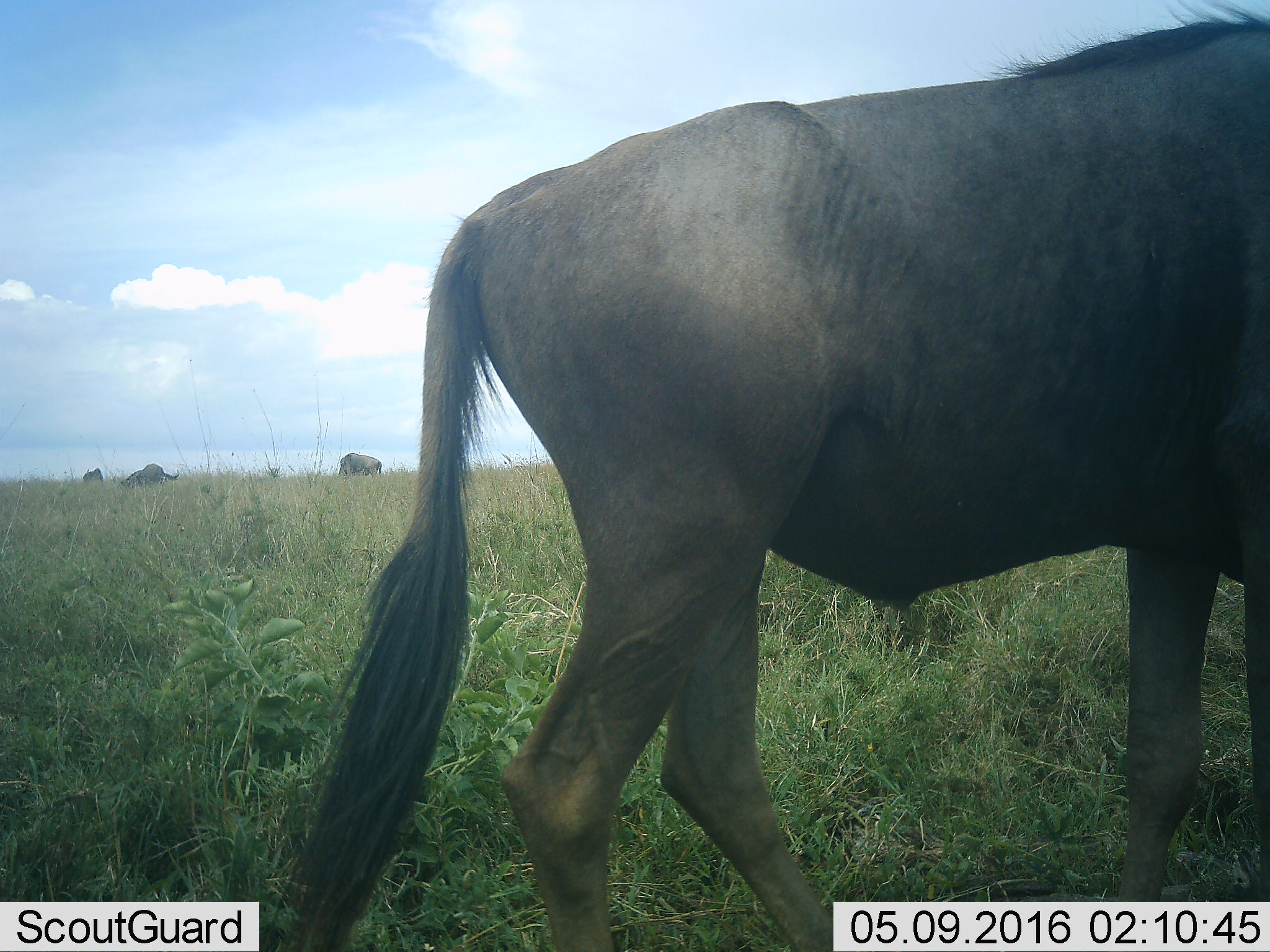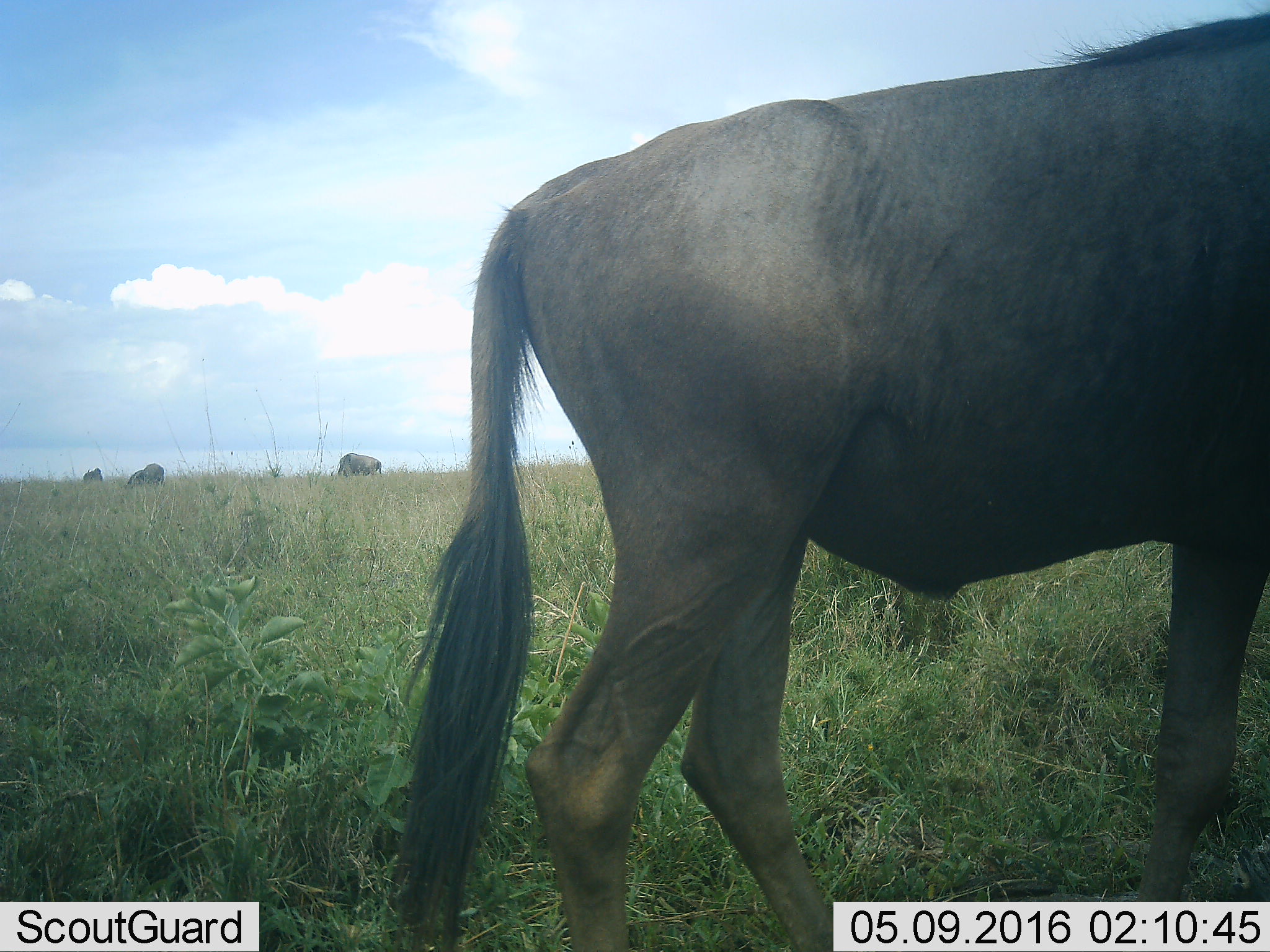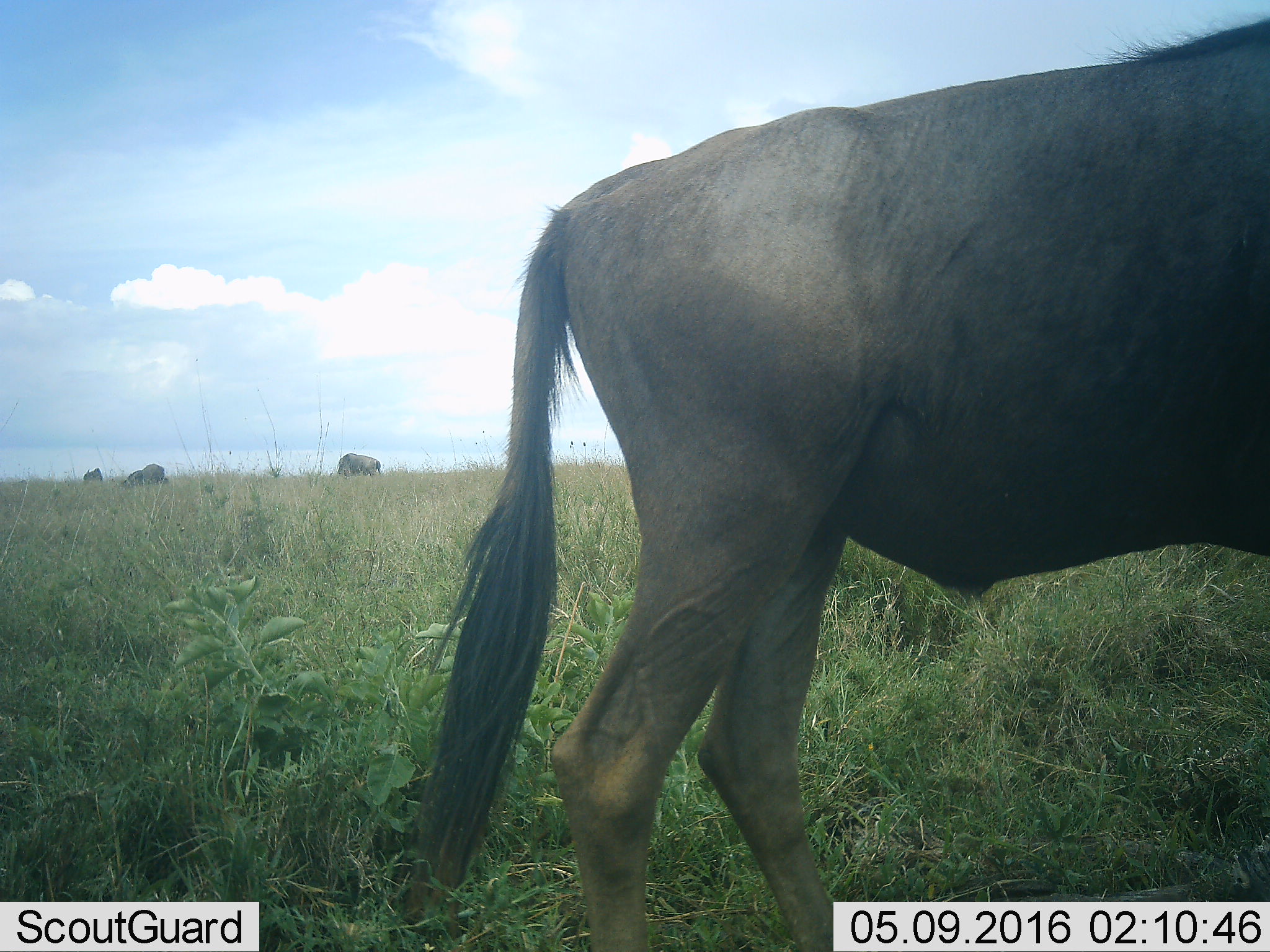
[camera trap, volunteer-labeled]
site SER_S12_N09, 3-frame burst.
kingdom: Animalia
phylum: Chordata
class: Mammalia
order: Artiodactyla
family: Bovidae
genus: Connochaetes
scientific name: Connochaetes taurinus taurinus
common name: blue wildebeest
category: wildebeestblue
Wildebeestblue (blue wildebeest) (Connochaetes taurinus taurinus), count 4. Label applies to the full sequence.